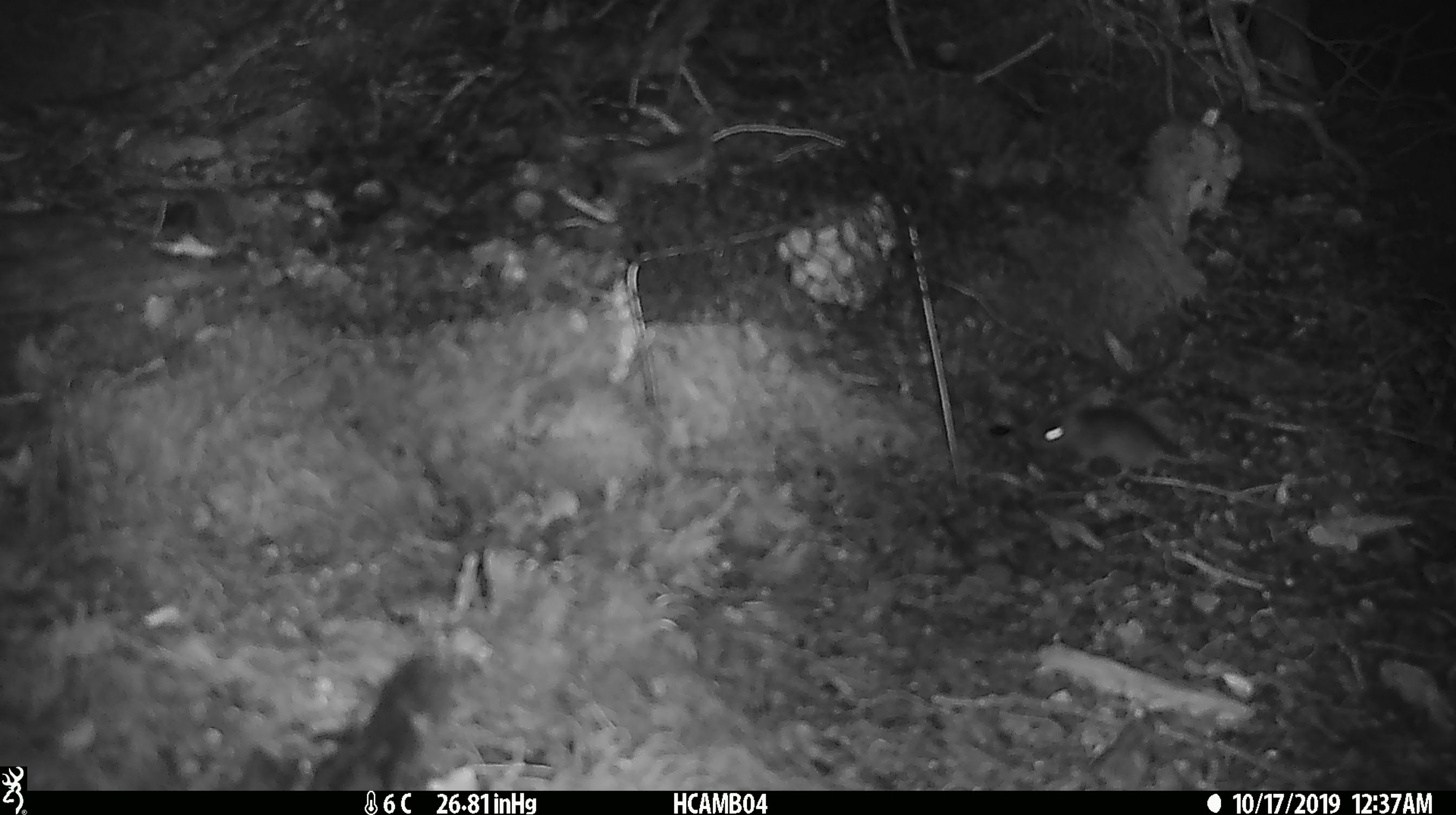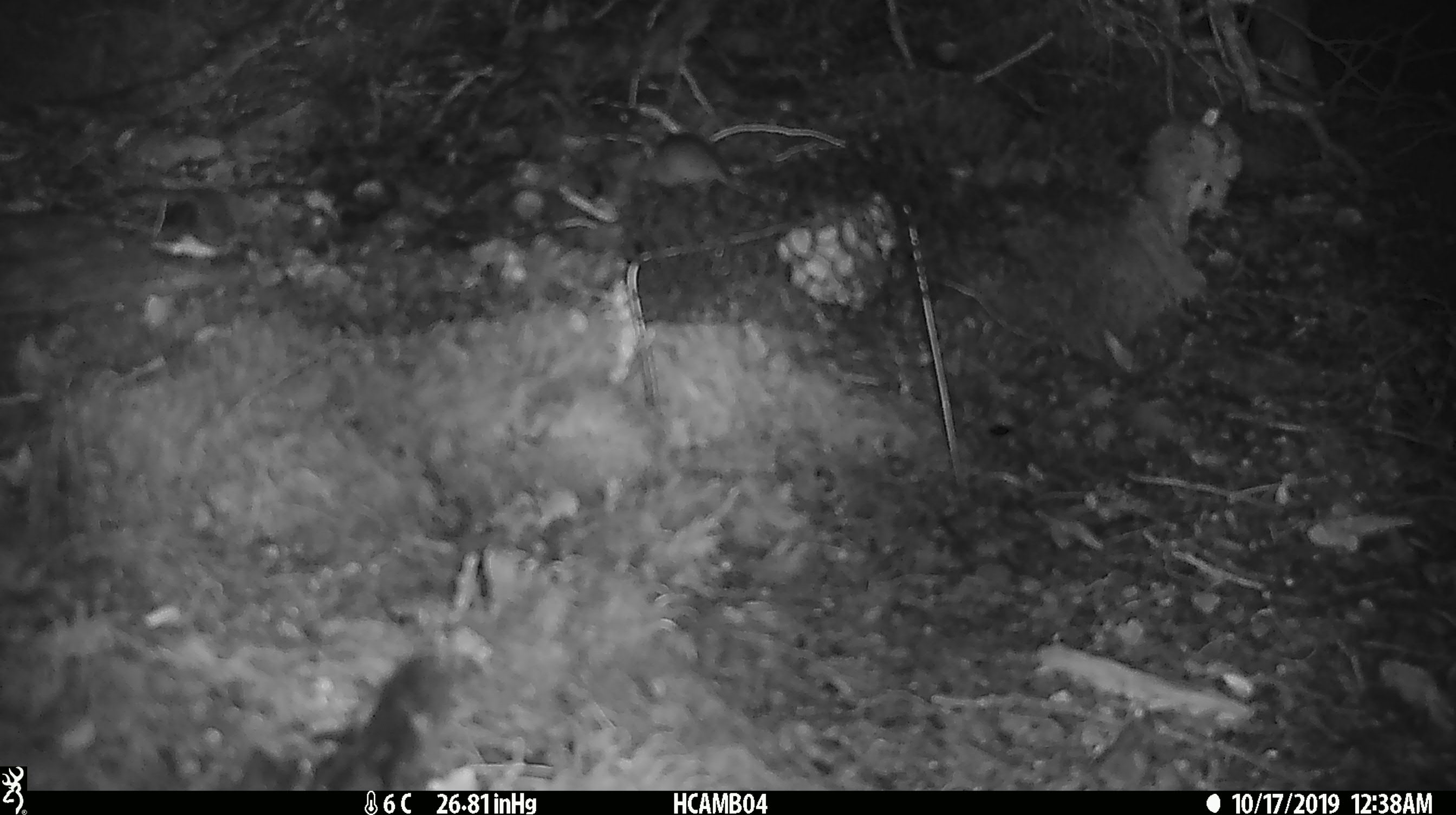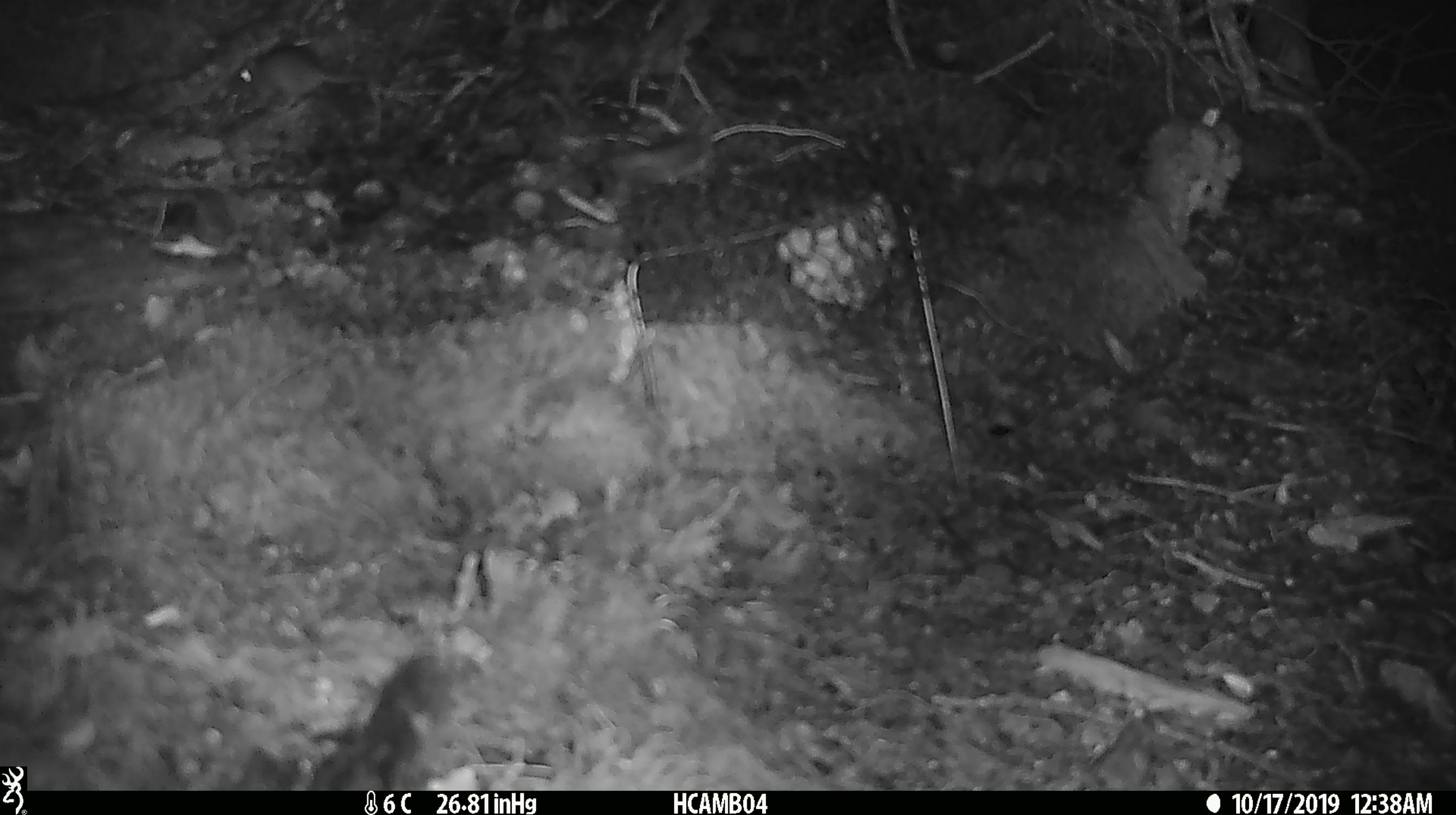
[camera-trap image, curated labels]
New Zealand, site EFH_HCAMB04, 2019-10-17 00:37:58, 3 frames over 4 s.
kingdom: Animalia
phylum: Chordata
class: Mammalia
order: Rodentia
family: Muridae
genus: Mus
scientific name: Mus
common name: mouse